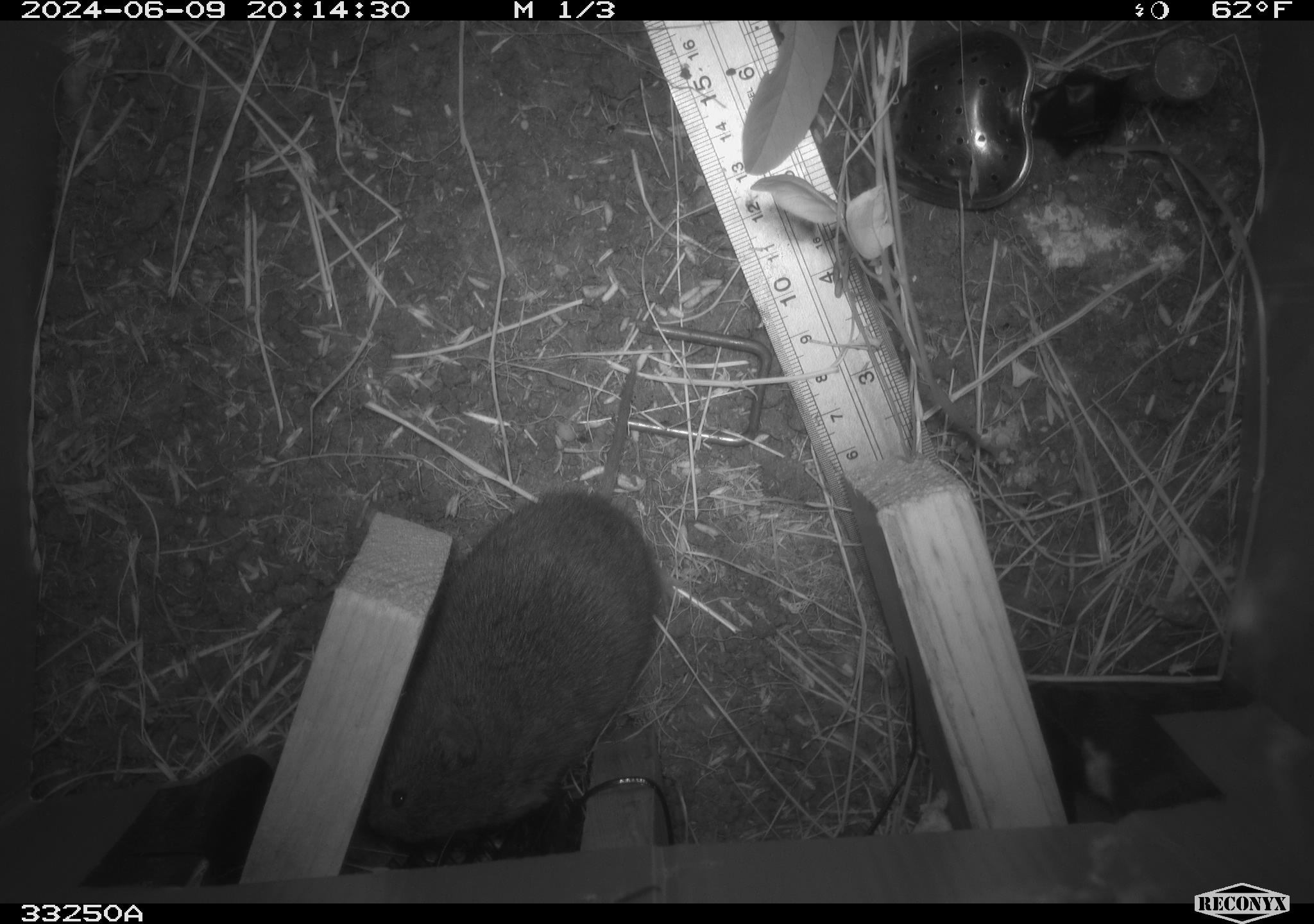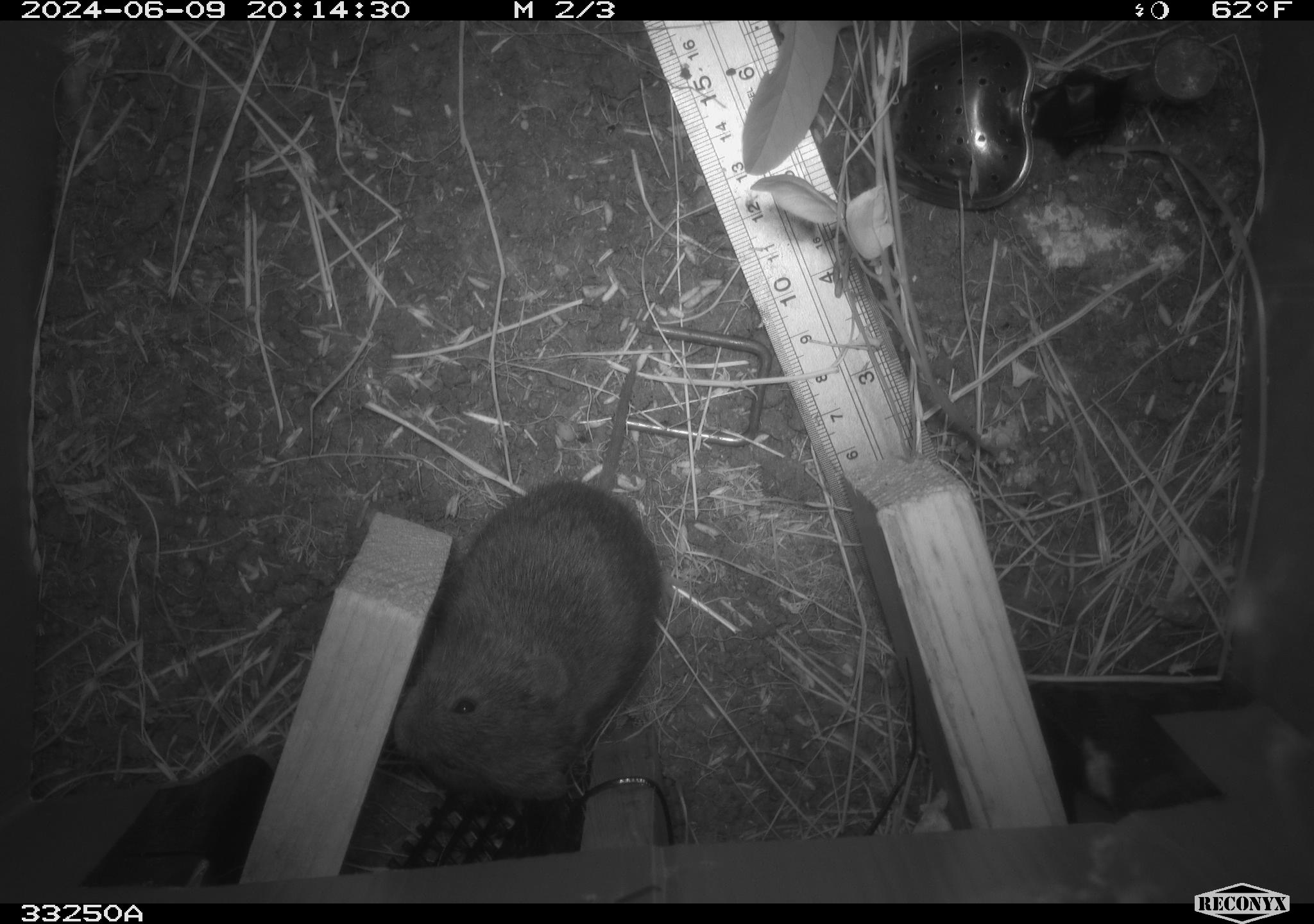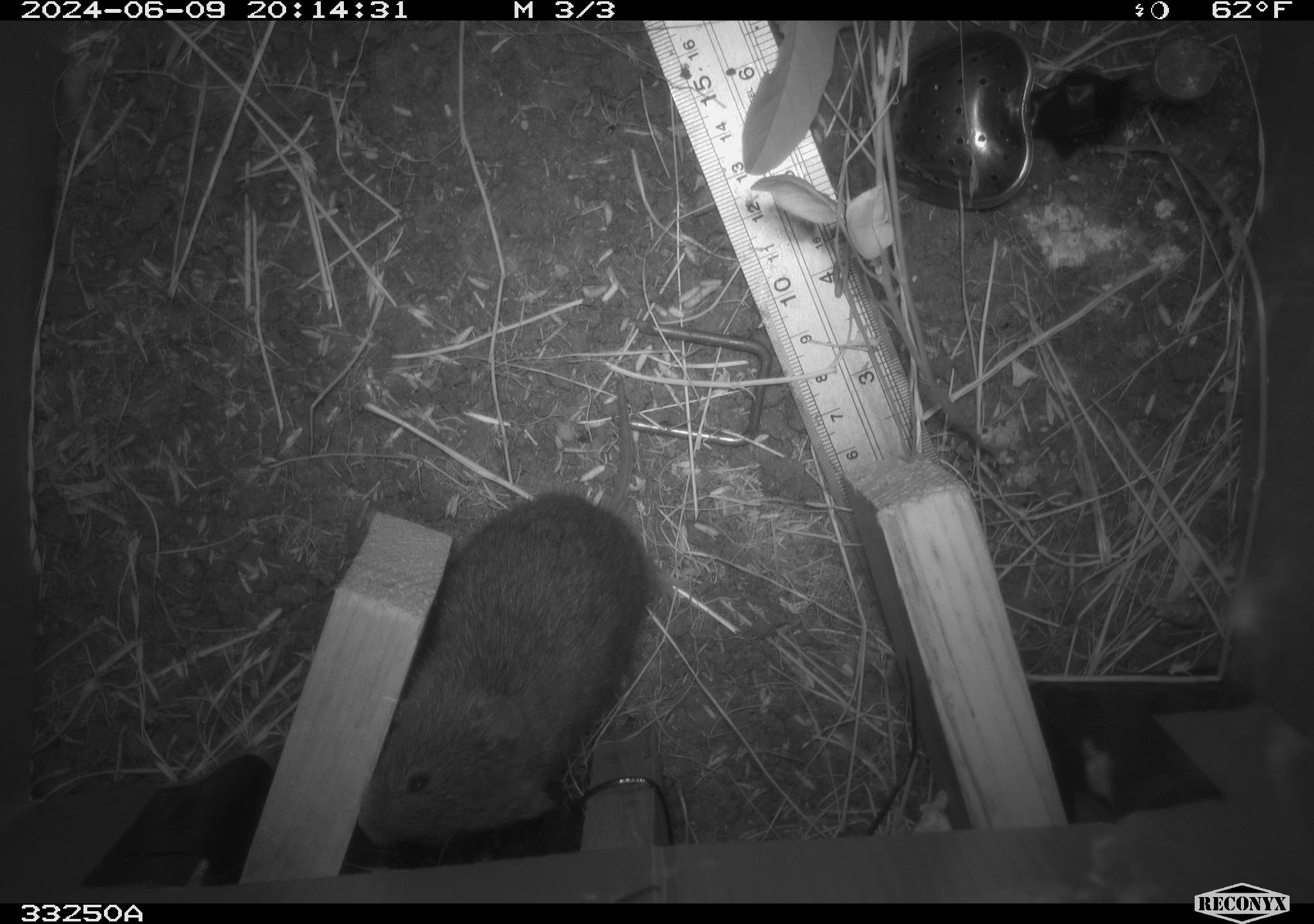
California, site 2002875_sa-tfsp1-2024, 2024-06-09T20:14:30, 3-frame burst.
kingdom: Animalia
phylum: Chordata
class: Mammalia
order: Rodentia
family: Cricetidae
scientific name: Arvicolinae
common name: voles, lemmings, and muskrats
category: arvicolinae subfamily